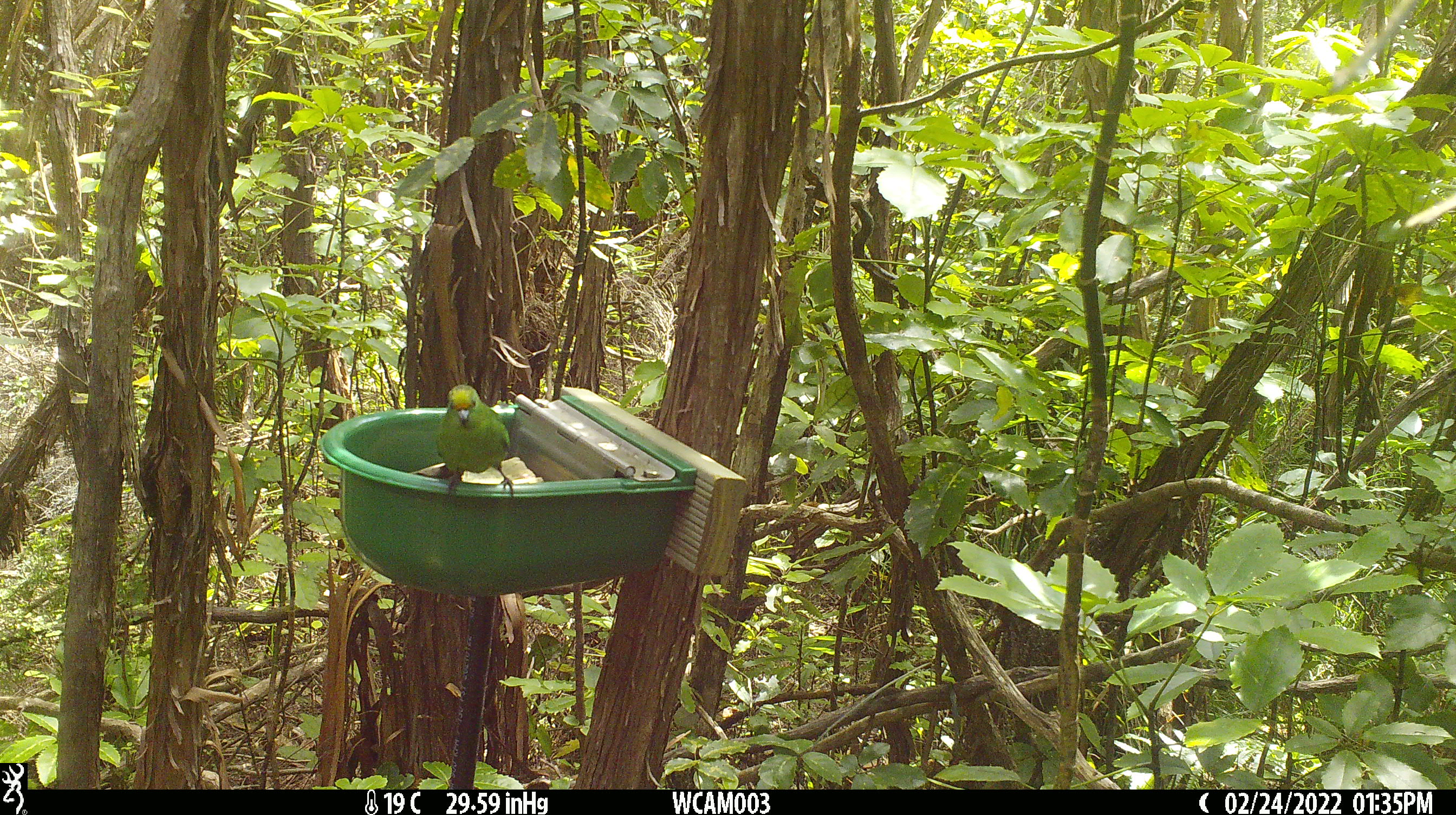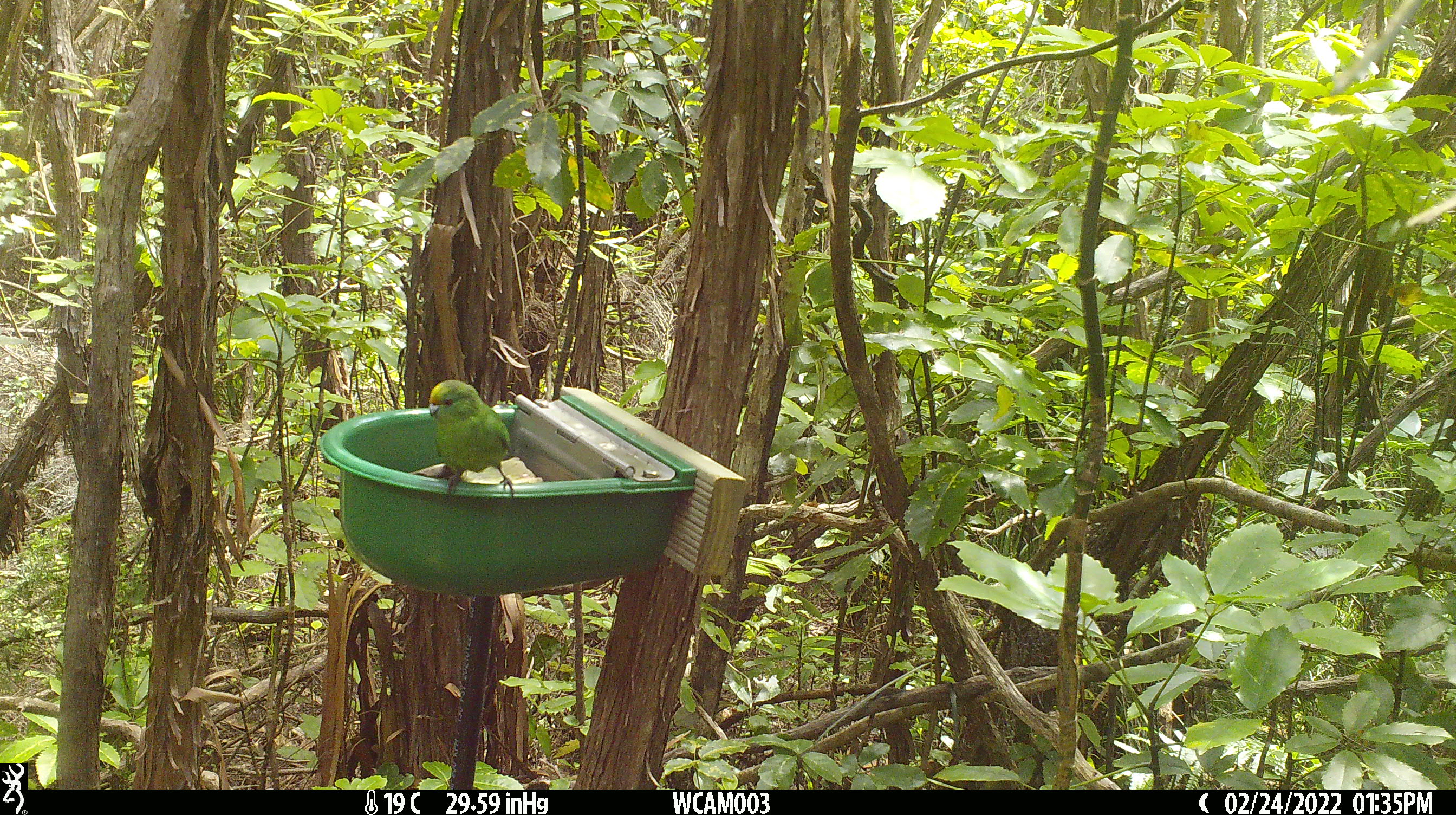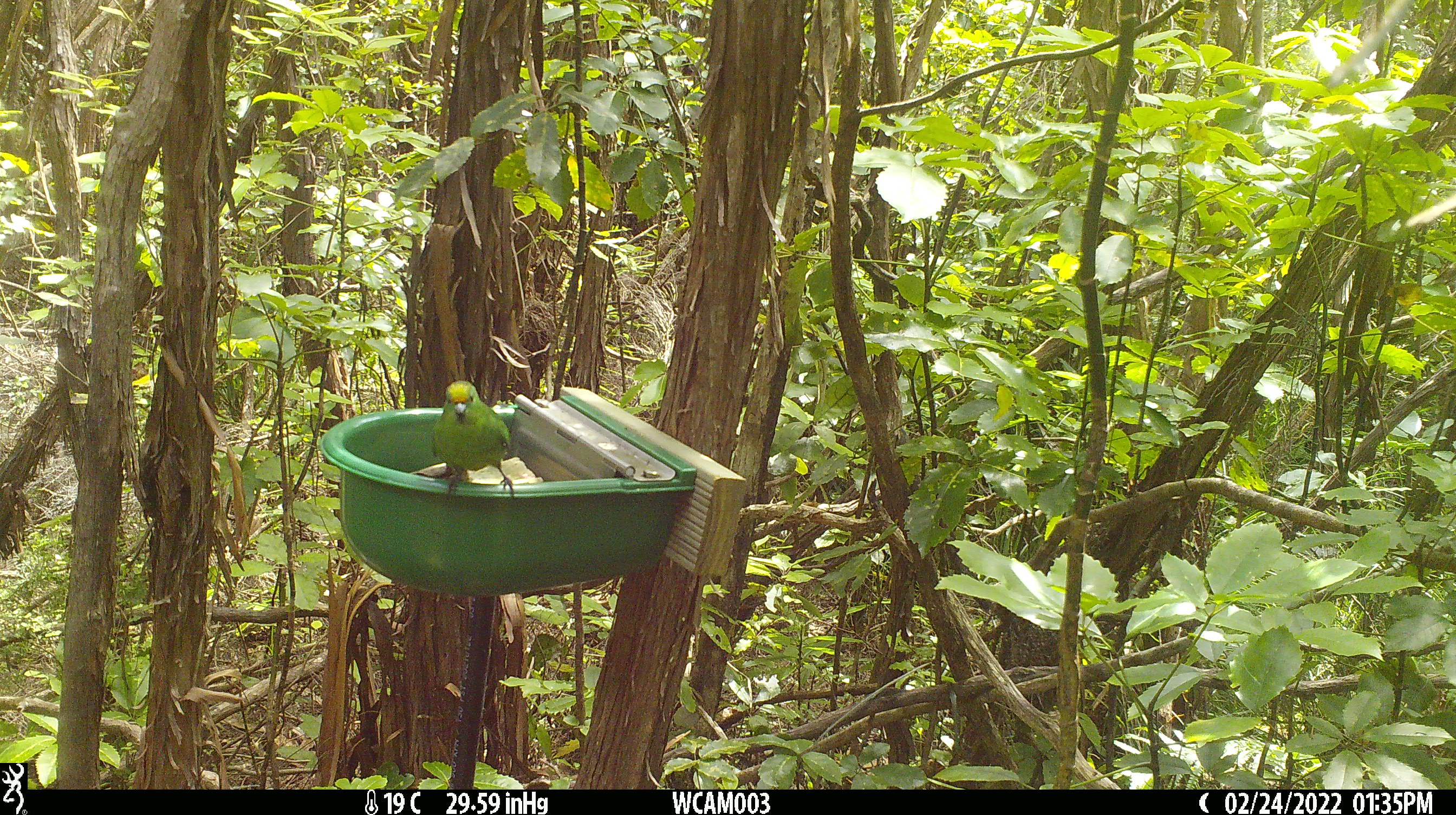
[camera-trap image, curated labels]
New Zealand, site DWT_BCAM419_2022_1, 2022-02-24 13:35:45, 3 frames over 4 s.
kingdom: Animalia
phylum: Chordata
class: Aves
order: Psittaciformes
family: Psittaculidae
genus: Cyanoramphus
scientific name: Cyanoramphus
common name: parakeet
Parakeet (Cyanoramphus).